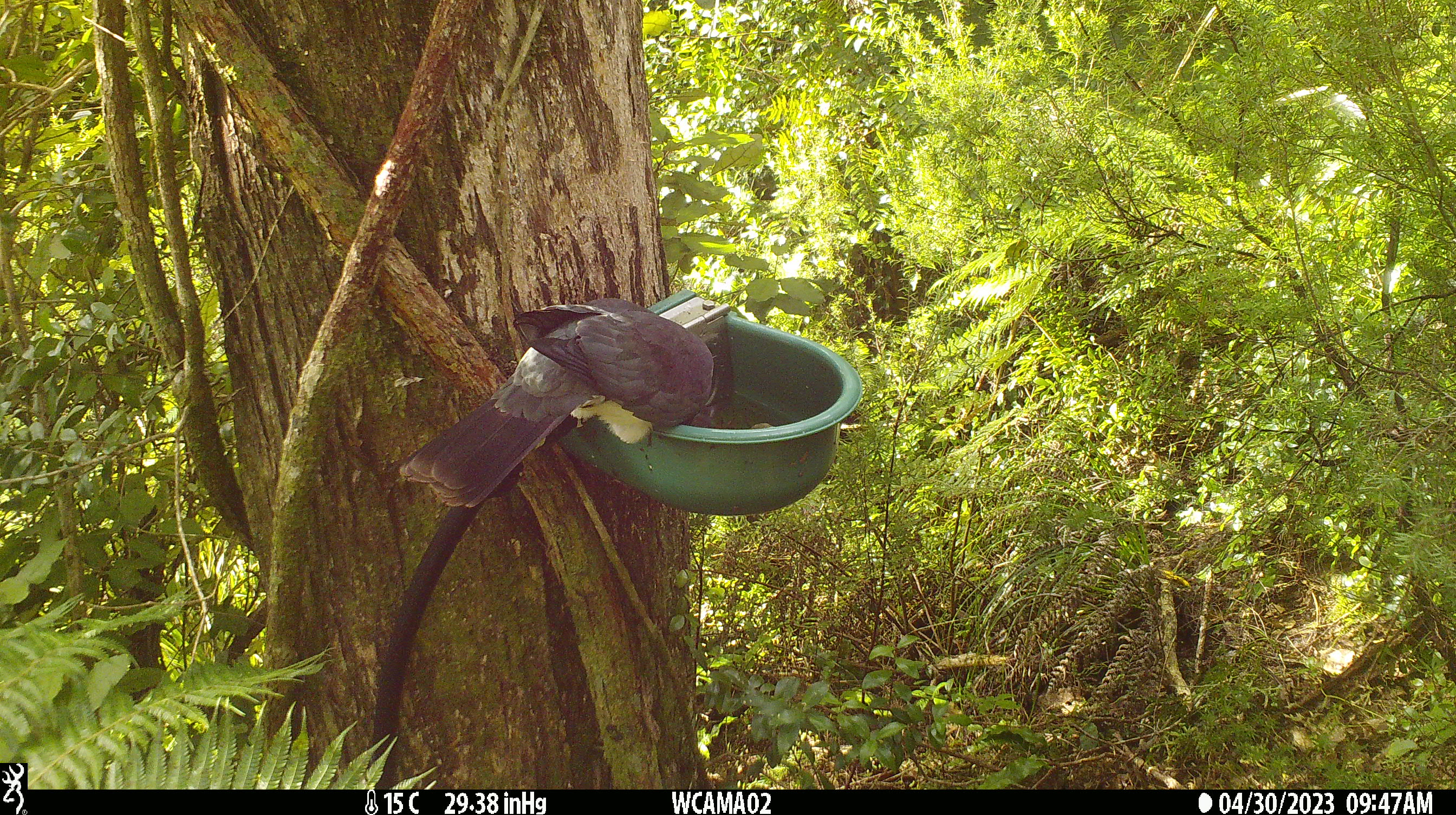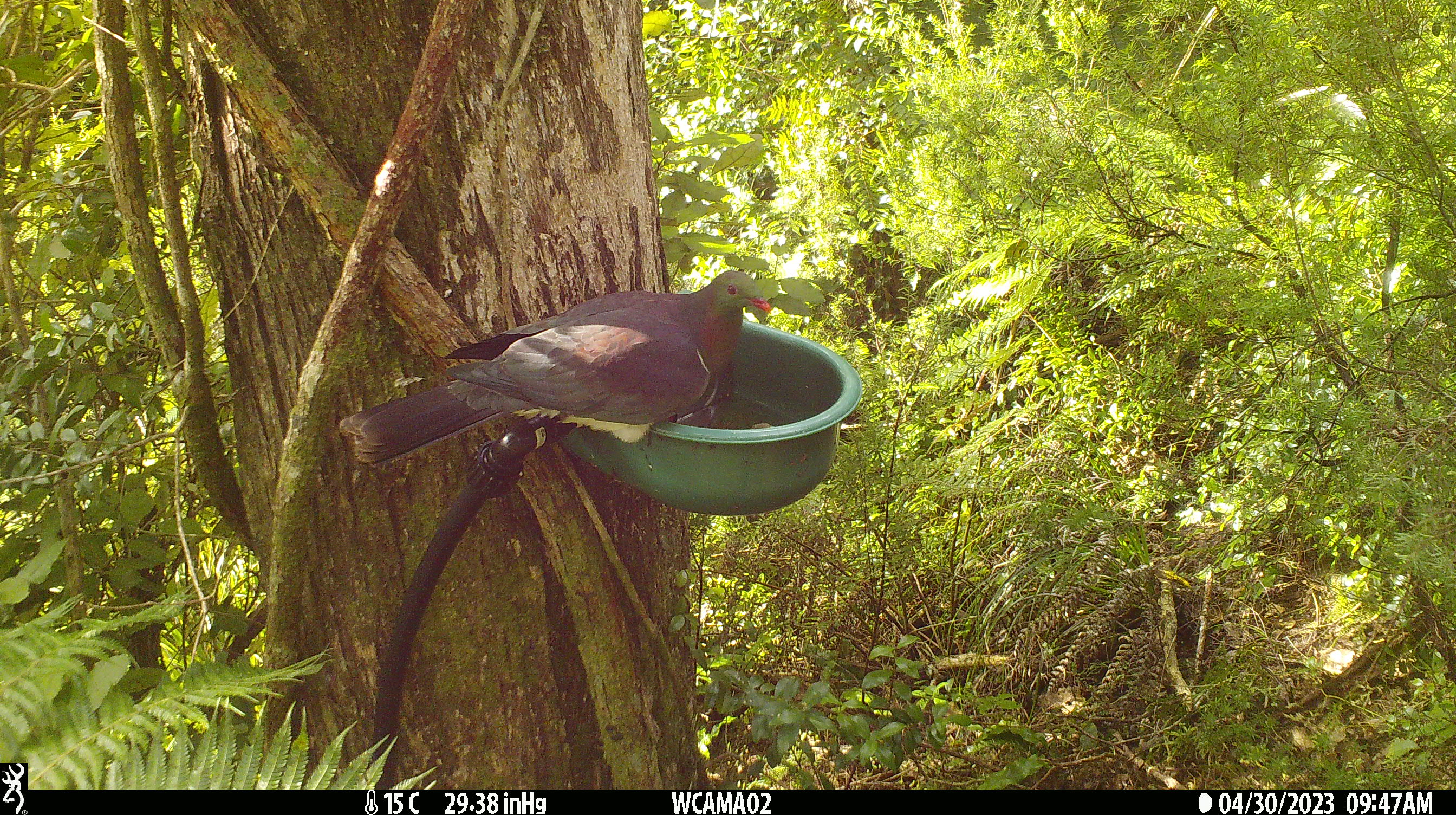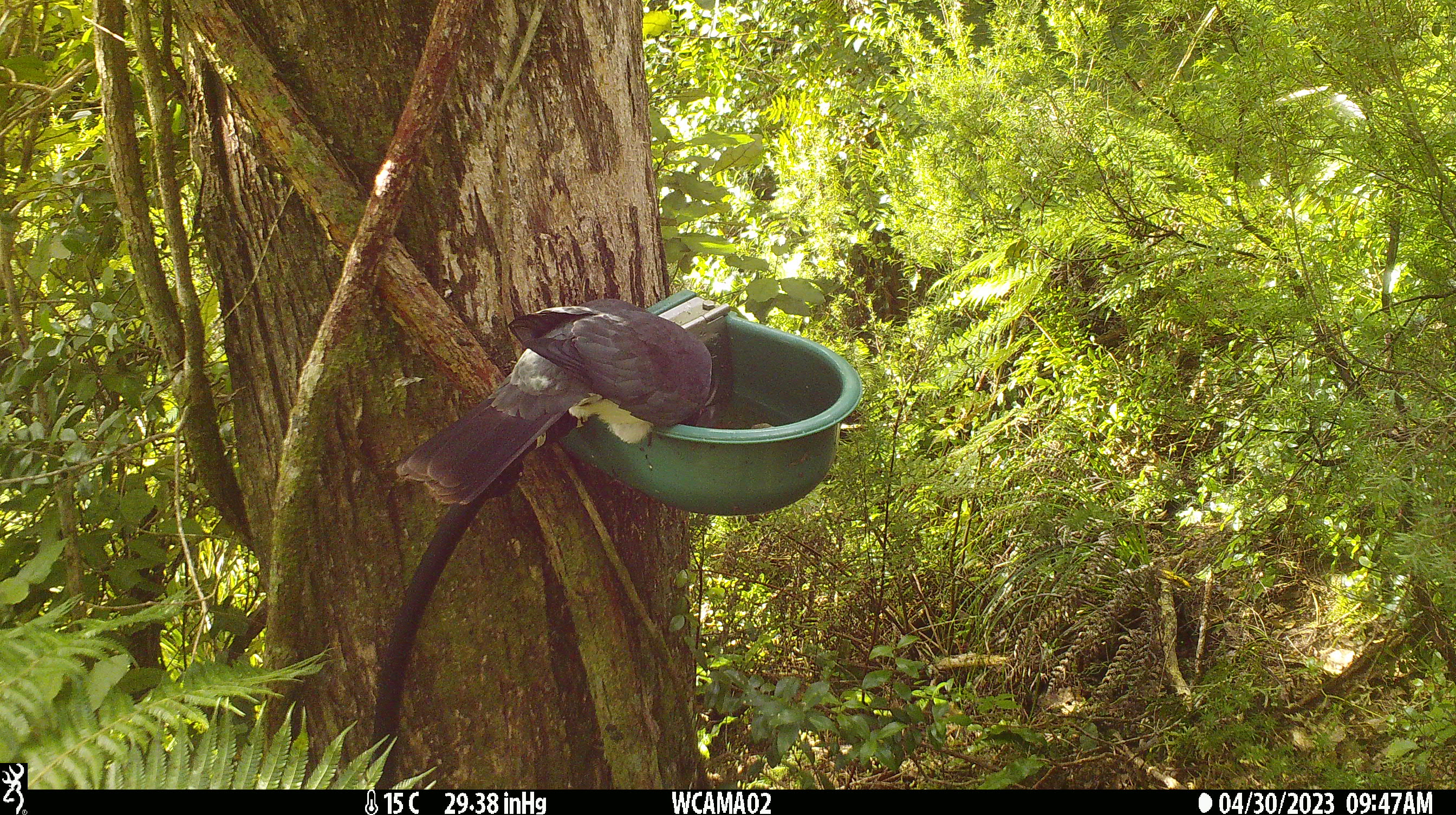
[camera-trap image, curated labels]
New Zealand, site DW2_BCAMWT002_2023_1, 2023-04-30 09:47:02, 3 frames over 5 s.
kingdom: Animalia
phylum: Chordata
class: Aves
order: Columbiformes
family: Columbidae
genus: Hemiphaga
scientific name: Hemiphaga novaeseelandiae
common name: new zealand pigeon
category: kereru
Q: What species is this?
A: Kereru (new zealand pigeon) (Hemiphaga novaeseelandiae).